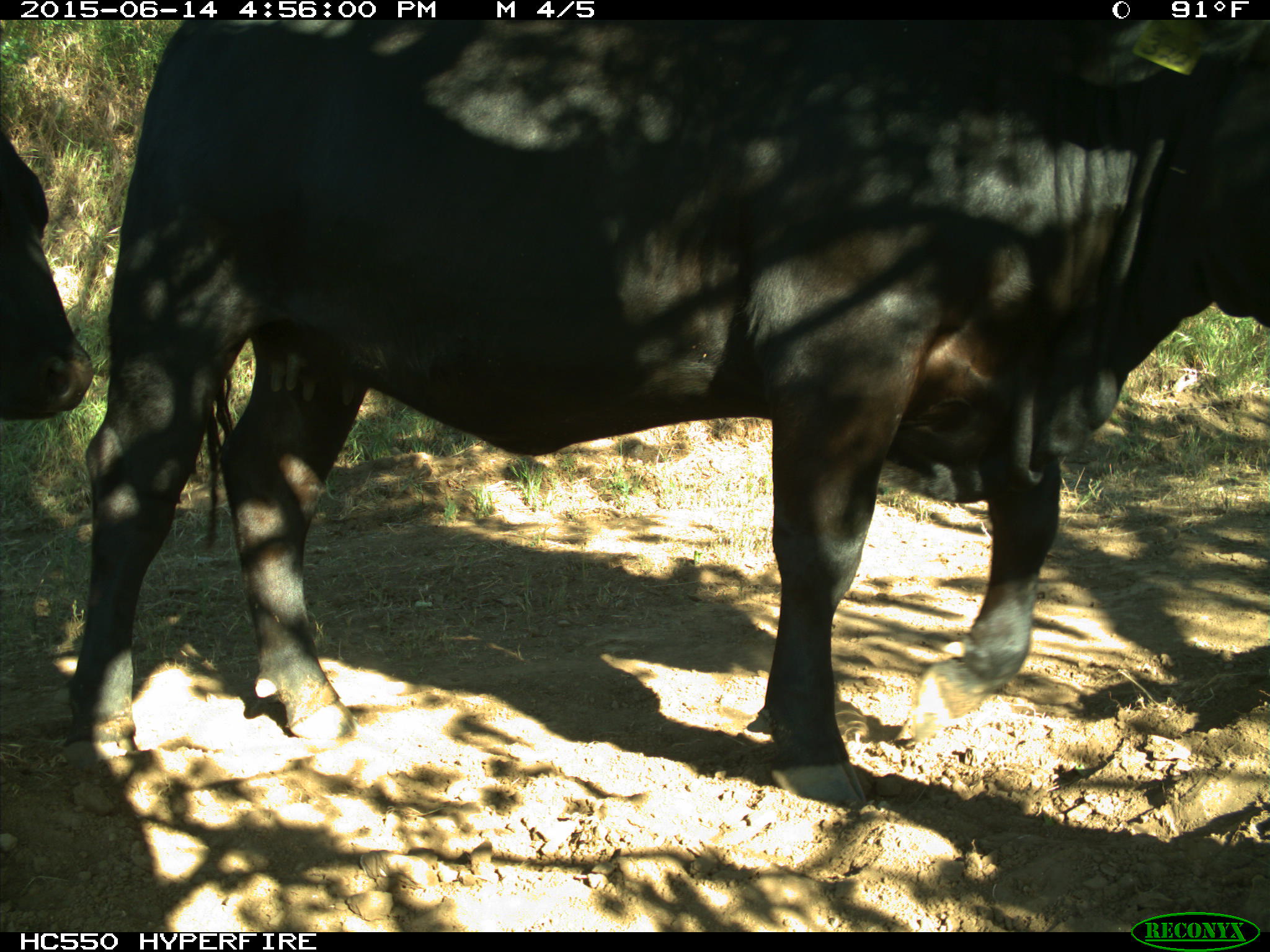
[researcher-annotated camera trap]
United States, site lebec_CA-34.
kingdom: Animalia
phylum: Chordata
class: Mammalia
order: Artiodactyla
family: Bovidae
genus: Bos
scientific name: Bos taurus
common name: domestic cow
Bos taurus (domestic cow).